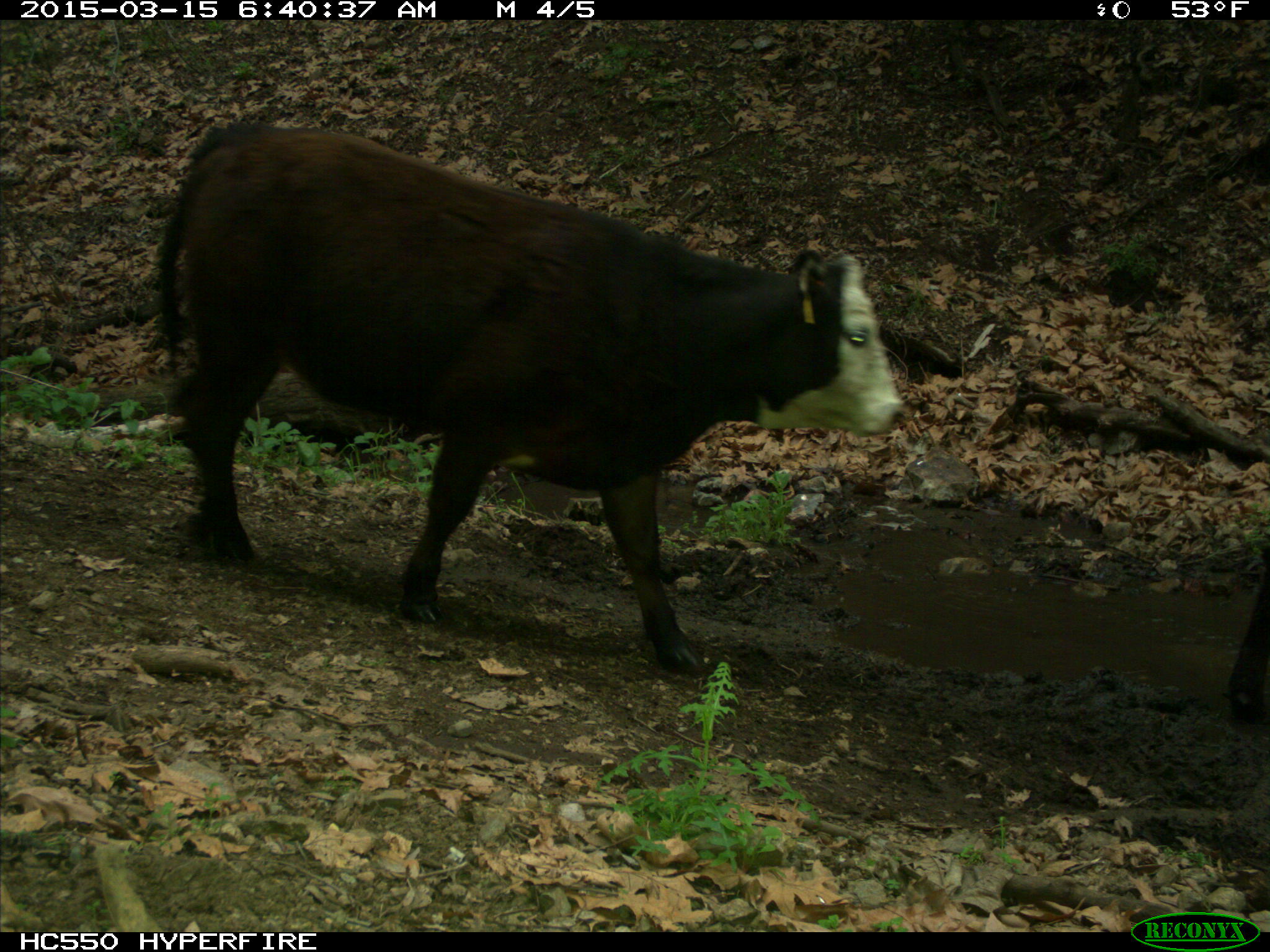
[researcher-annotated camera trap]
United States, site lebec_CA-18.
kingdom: Animalia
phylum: Chordata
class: Mammalia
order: Artiodactyla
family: Bovidae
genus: Bos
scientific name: Bos taurus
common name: domestic cow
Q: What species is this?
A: Bos taurus (domestic cow).